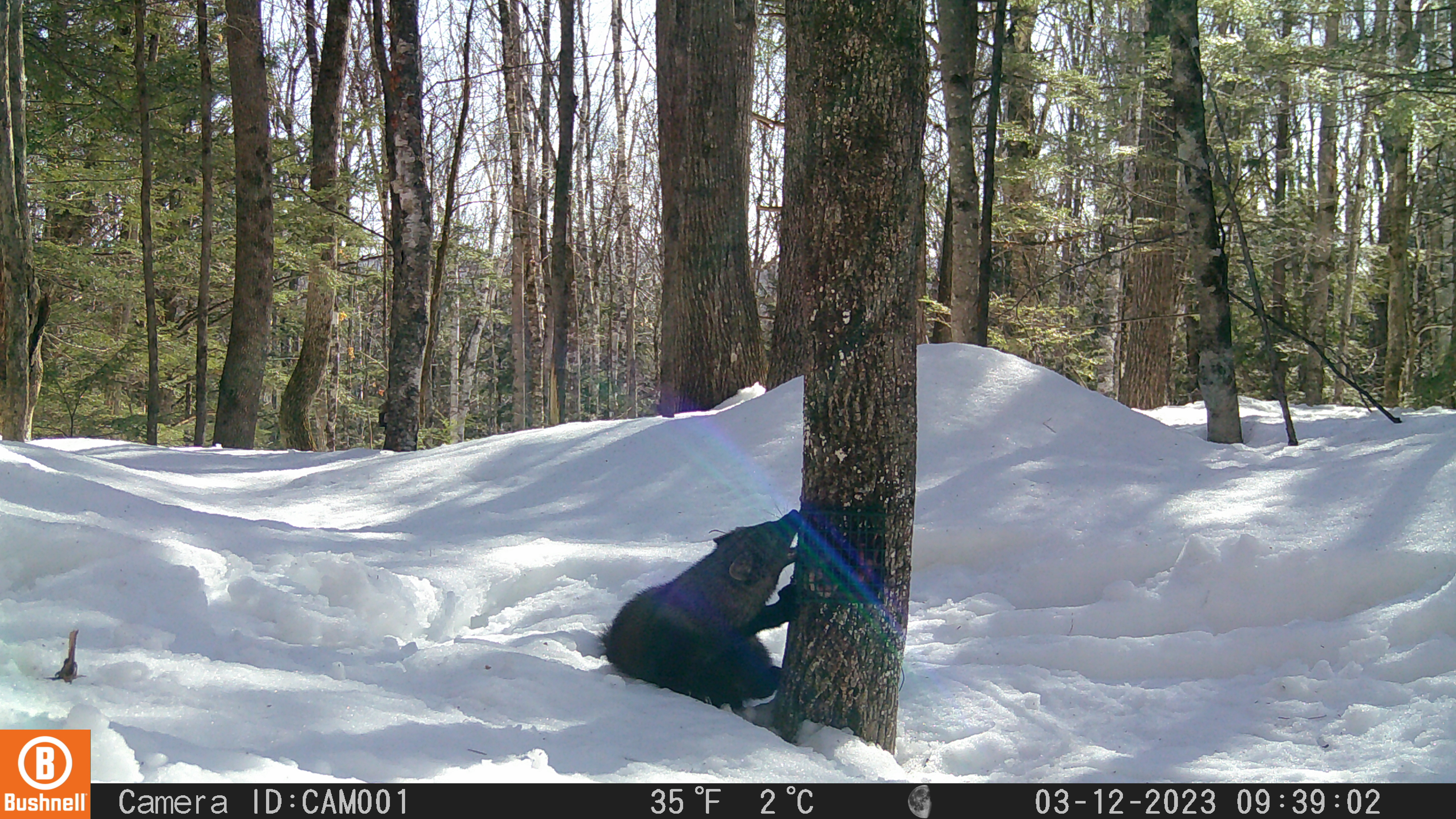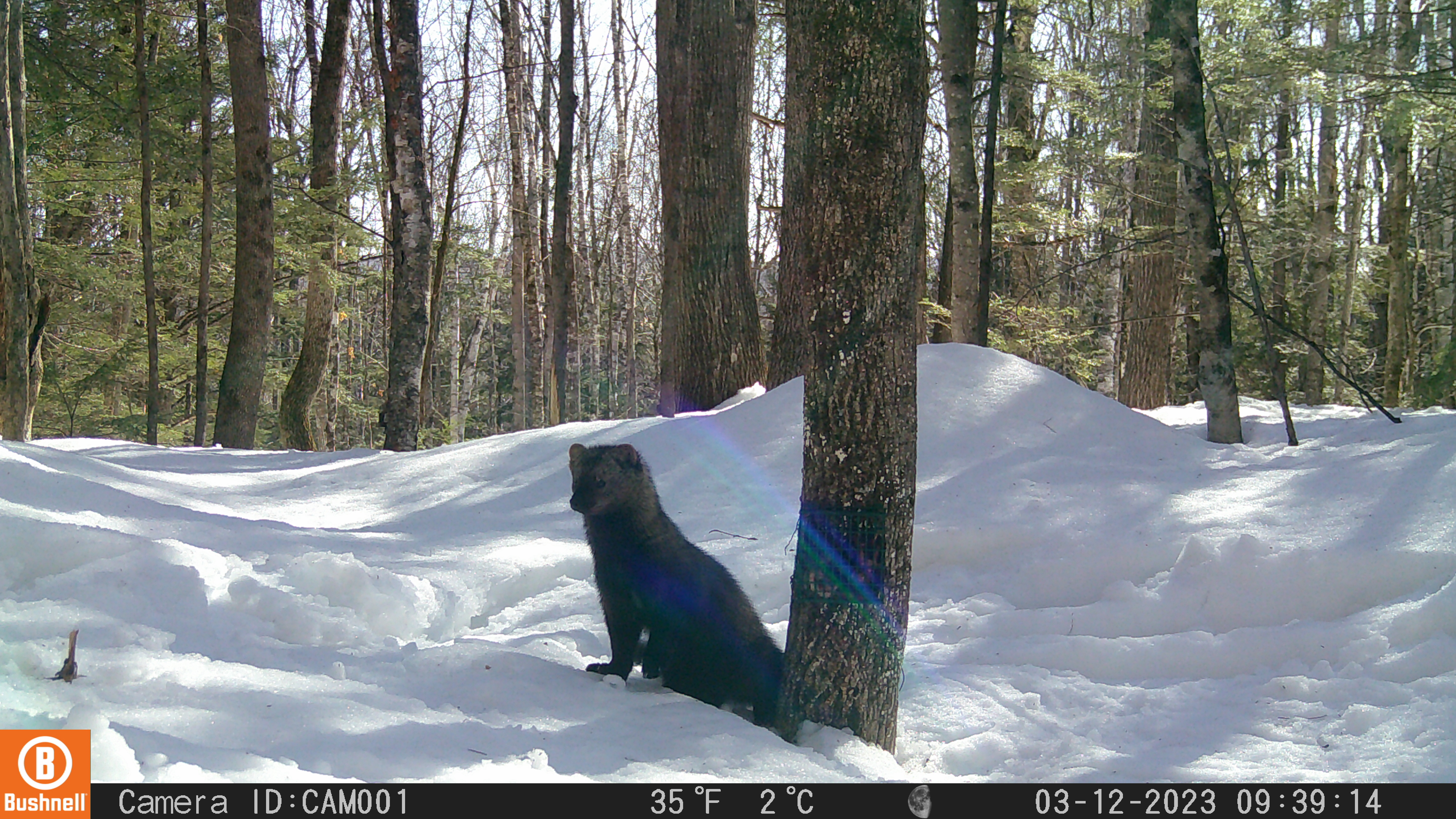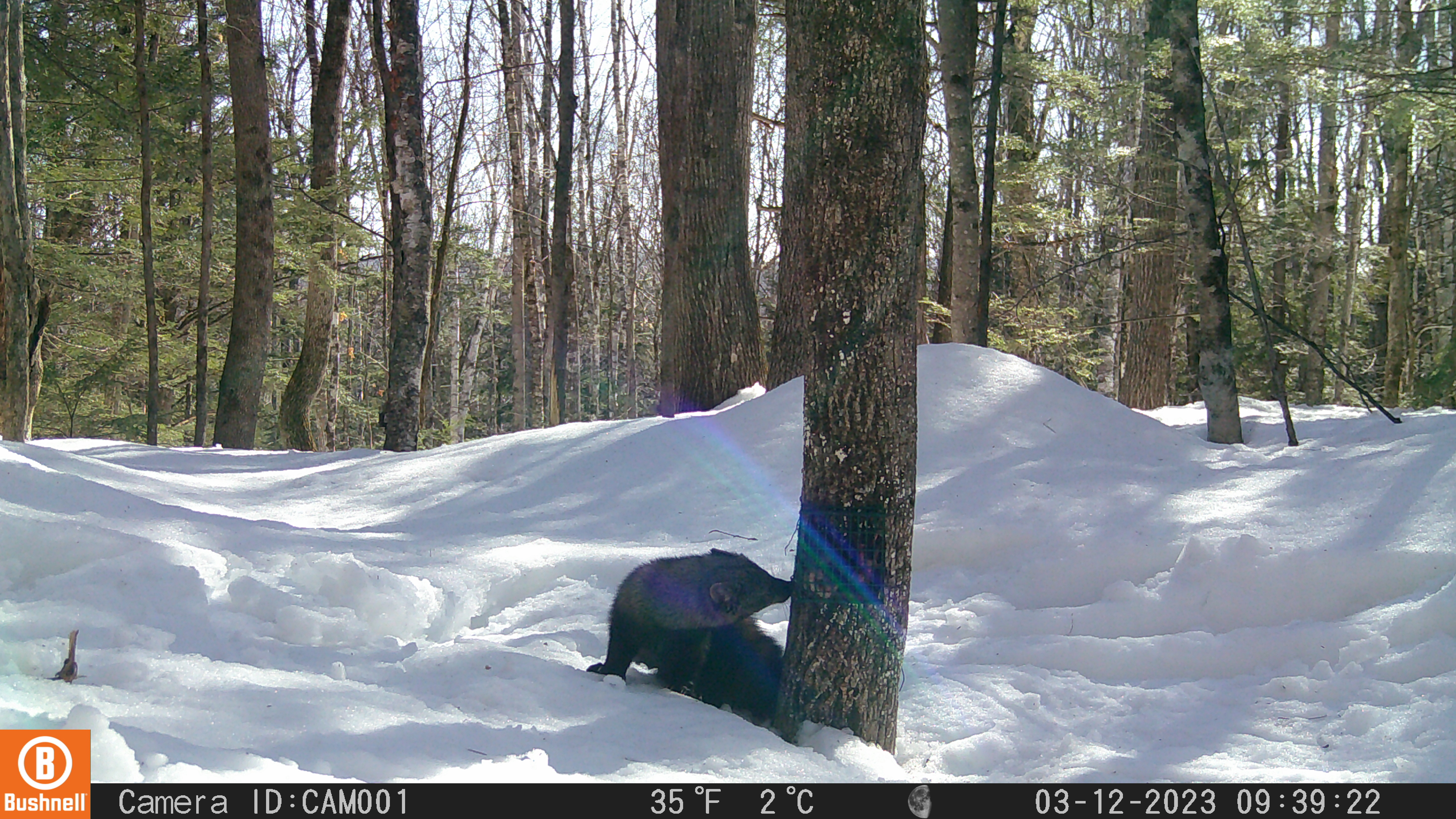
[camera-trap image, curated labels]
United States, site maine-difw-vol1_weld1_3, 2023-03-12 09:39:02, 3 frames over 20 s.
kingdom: Animalia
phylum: Chordata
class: Mammalia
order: Carnivora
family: Mustelidae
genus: Pekania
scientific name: Pekania pennanti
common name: fisher